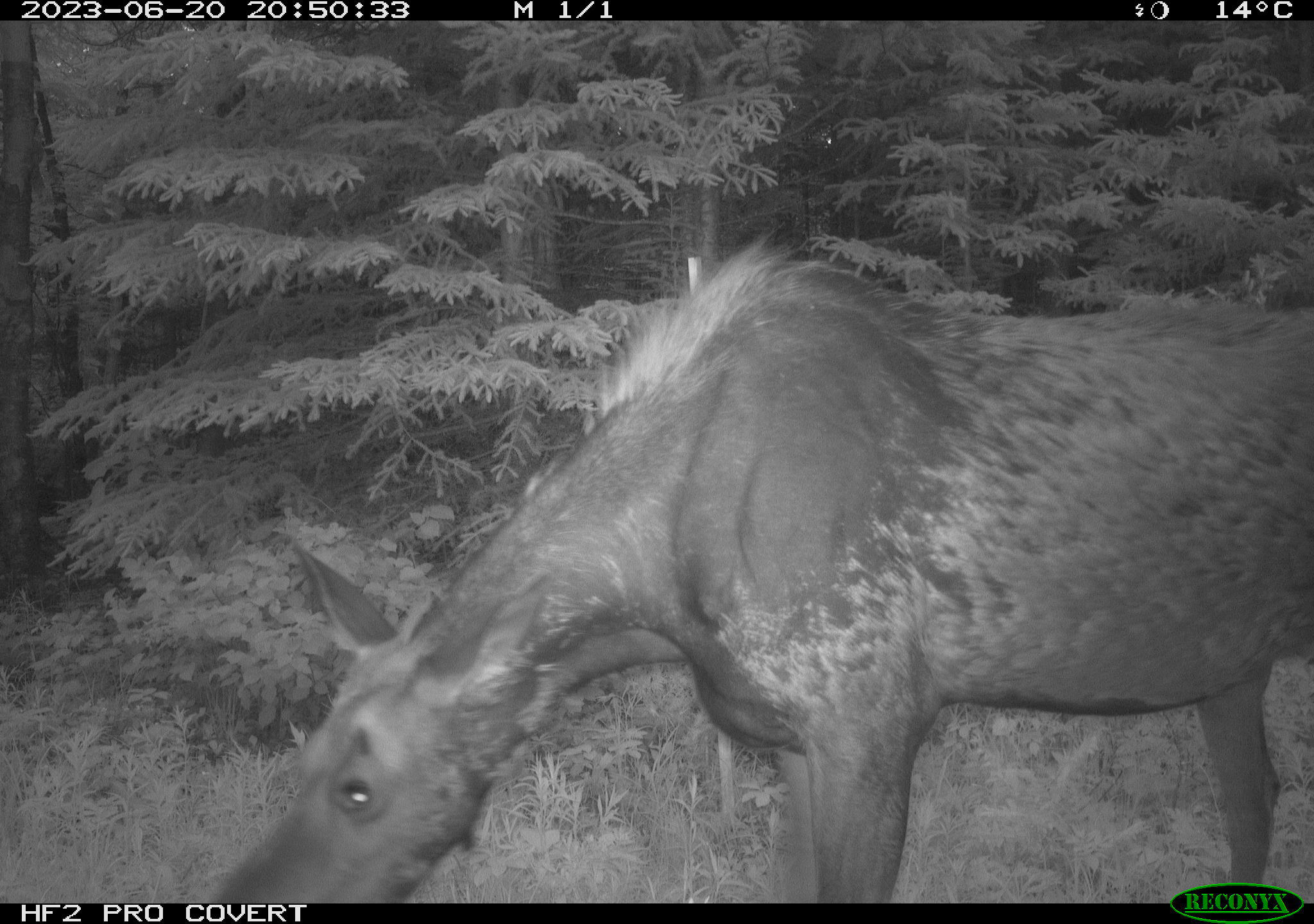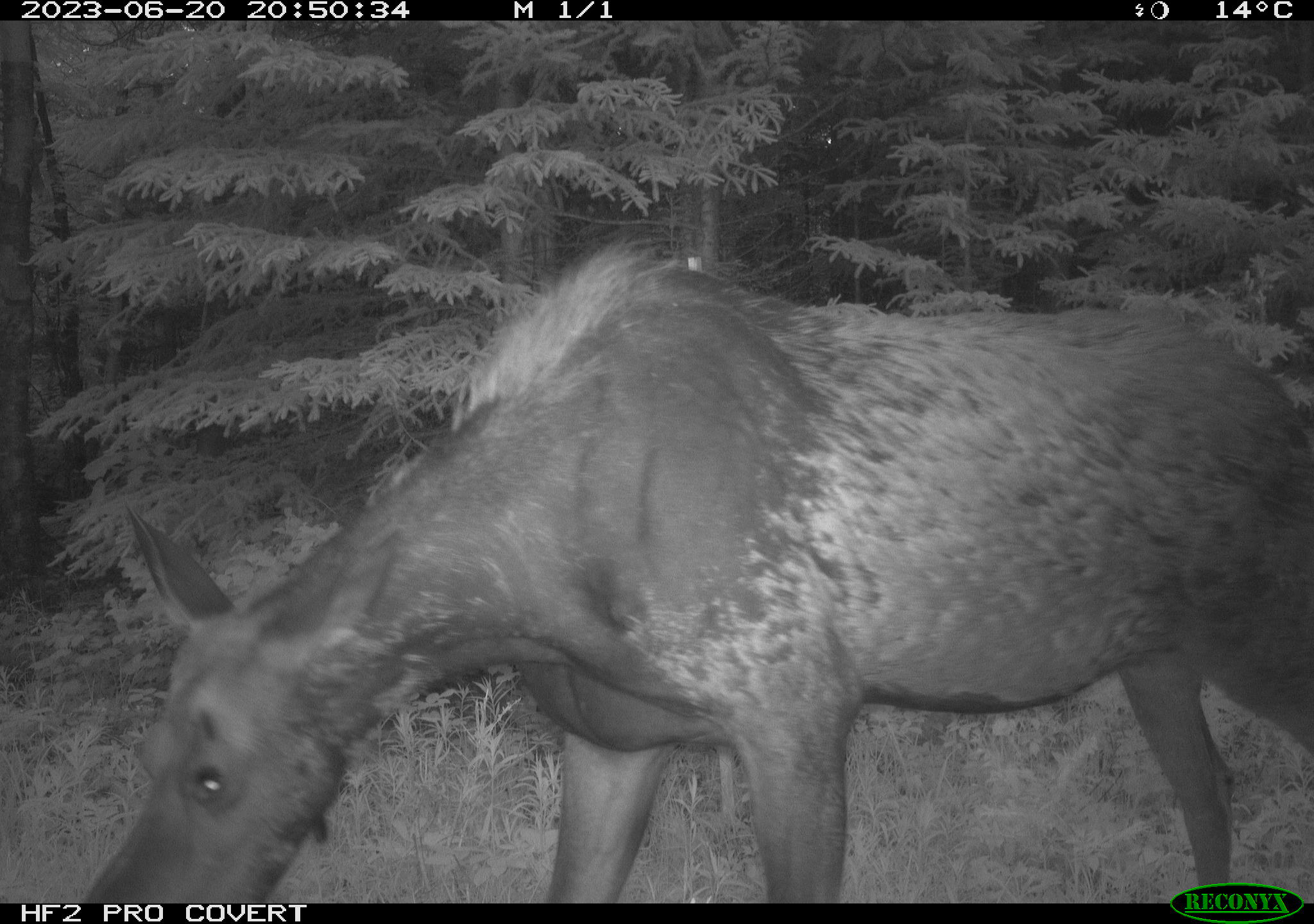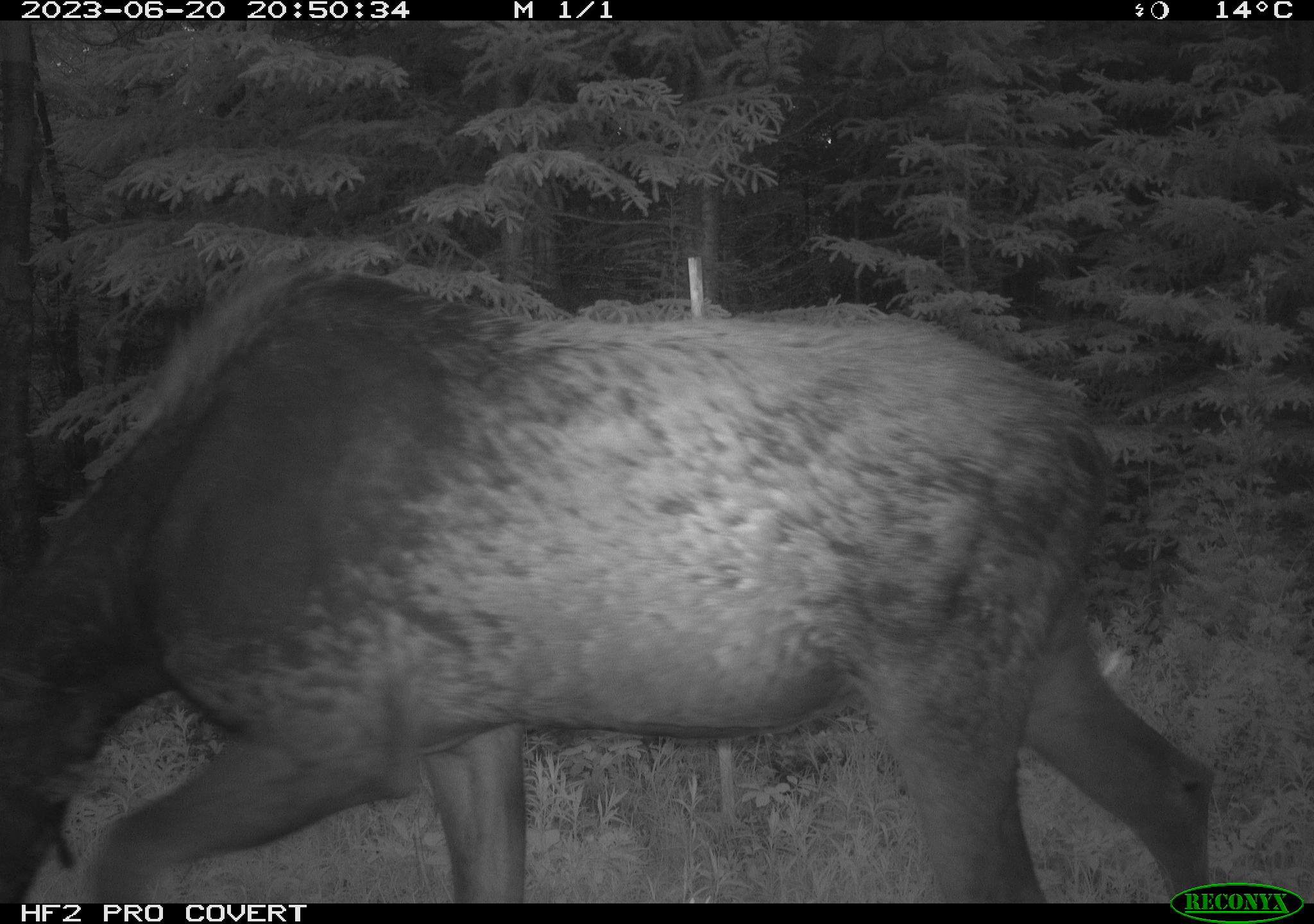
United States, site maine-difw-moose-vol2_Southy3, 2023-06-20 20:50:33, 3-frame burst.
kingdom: Animalia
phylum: Chordata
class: Mammalia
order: Artiodactyla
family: Cervidae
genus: Alces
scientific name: Alces alces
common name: moose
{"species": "moose (Alces alces)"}